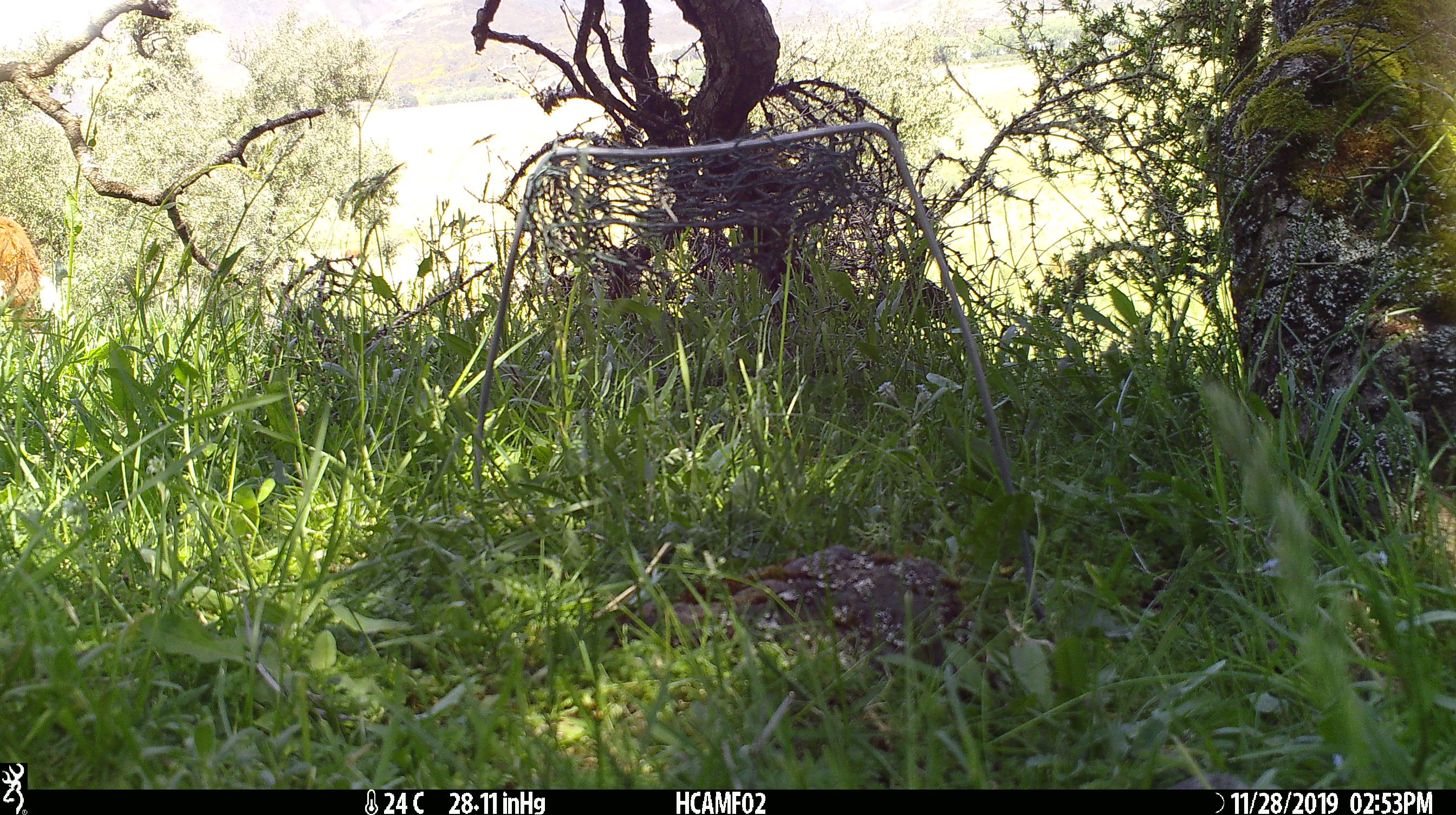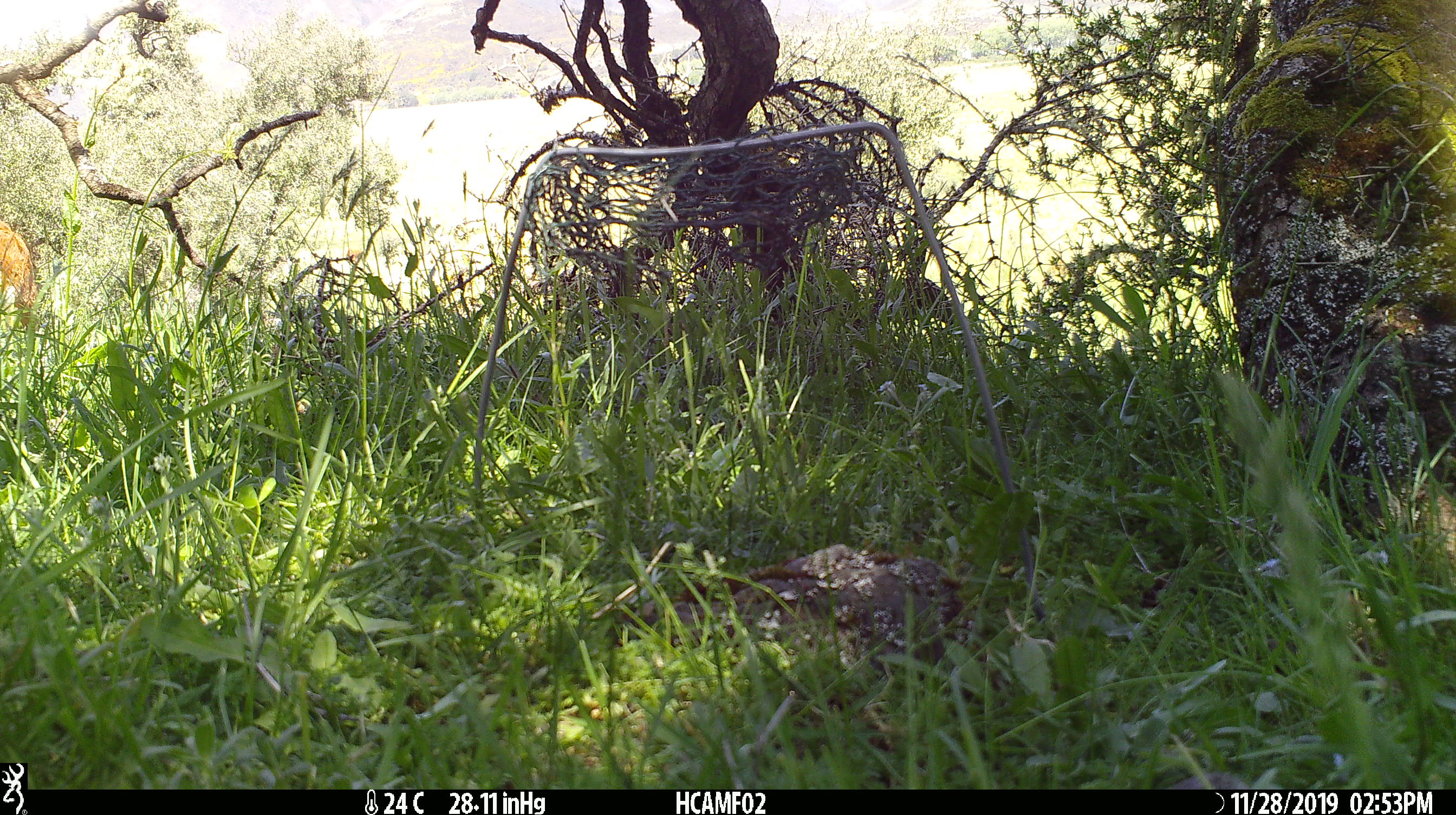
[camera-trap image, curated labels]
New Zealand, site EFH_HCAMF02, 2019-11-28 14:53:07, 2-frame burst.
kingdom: Animalia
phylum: Chordata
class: Mammalia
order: Artiodactyla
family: Bovidae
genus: Bos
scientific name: Bos taurus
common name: domestic cow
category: cow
Cow (domestic cow) (Bos taurus).